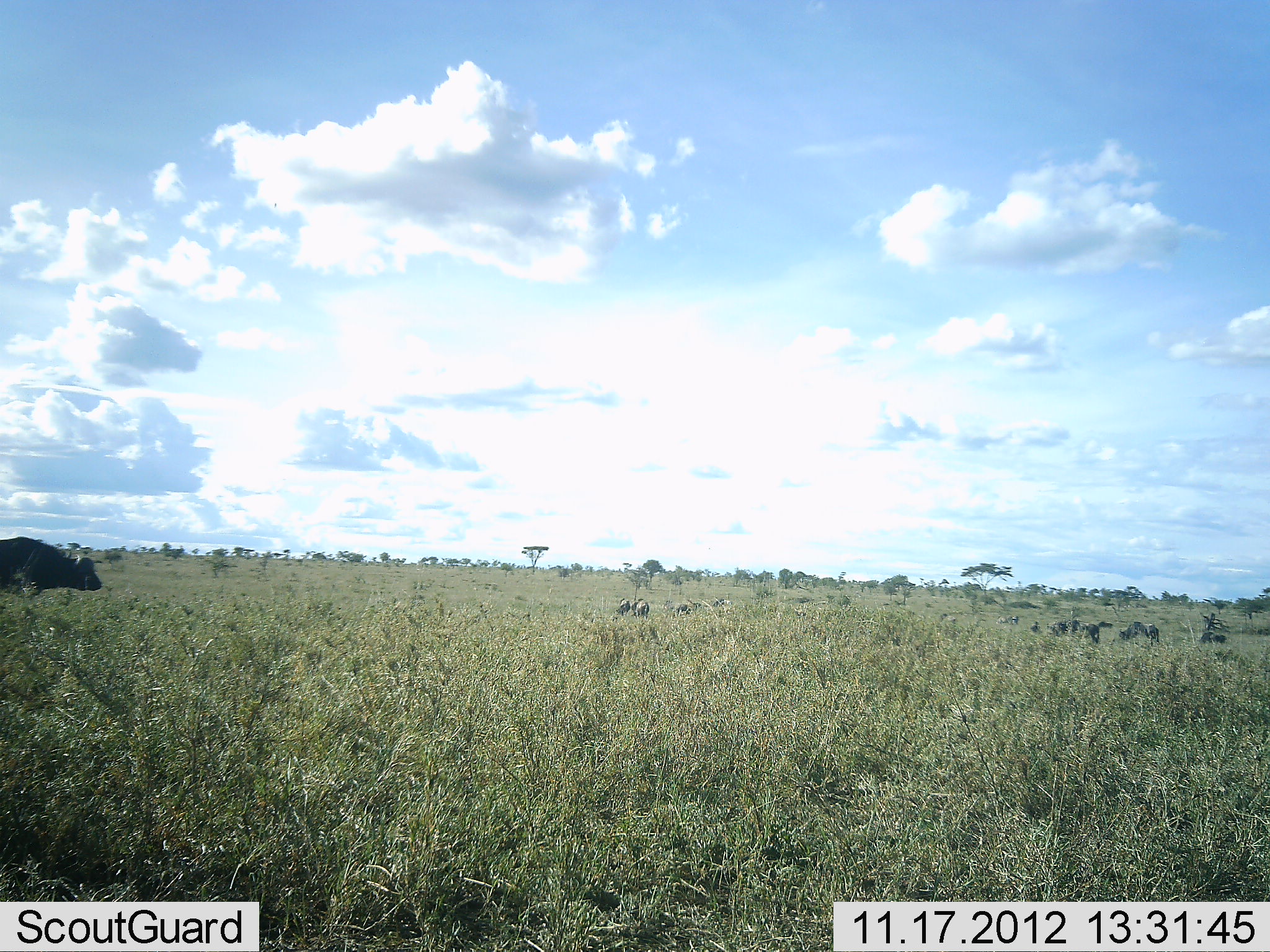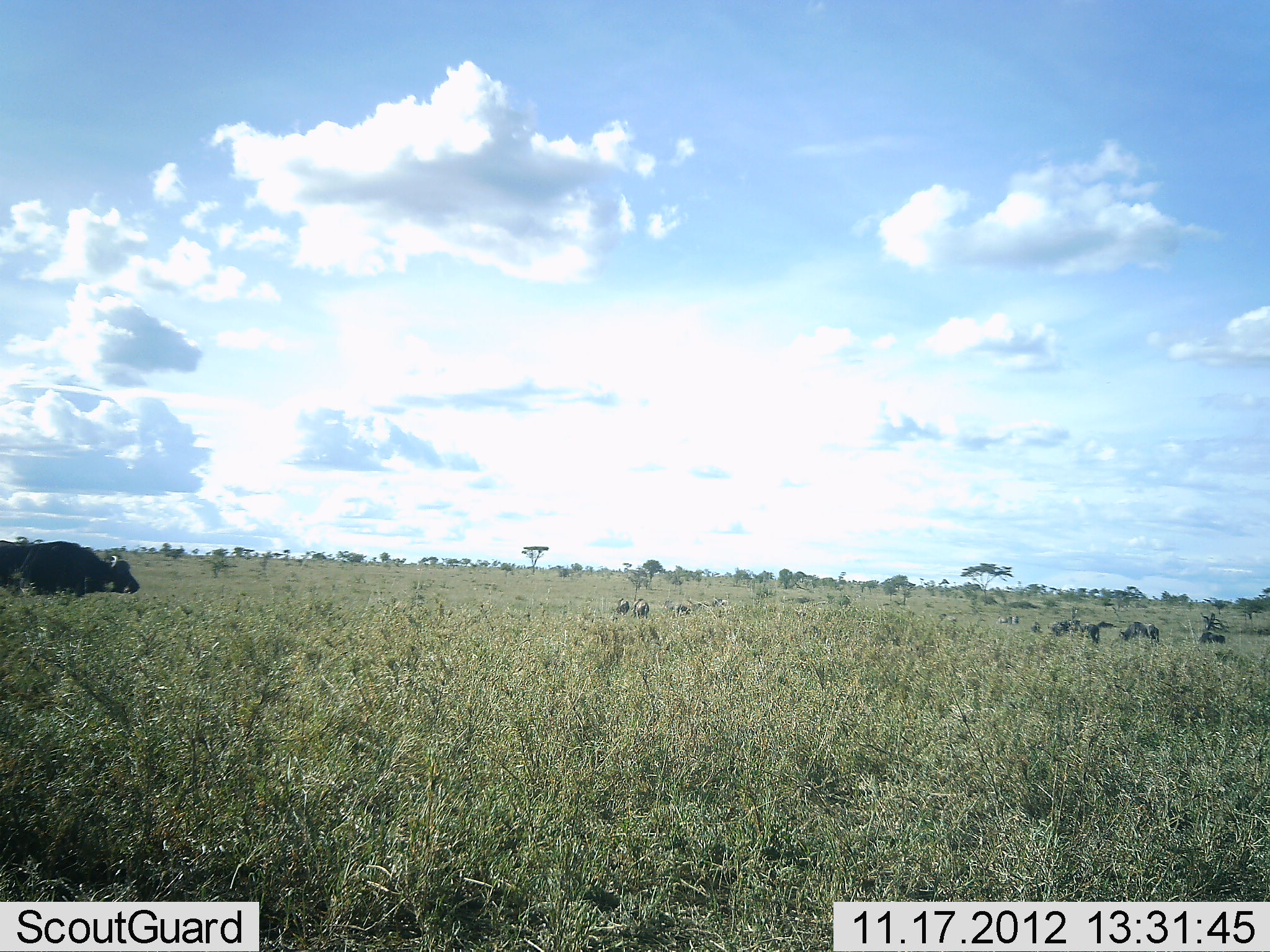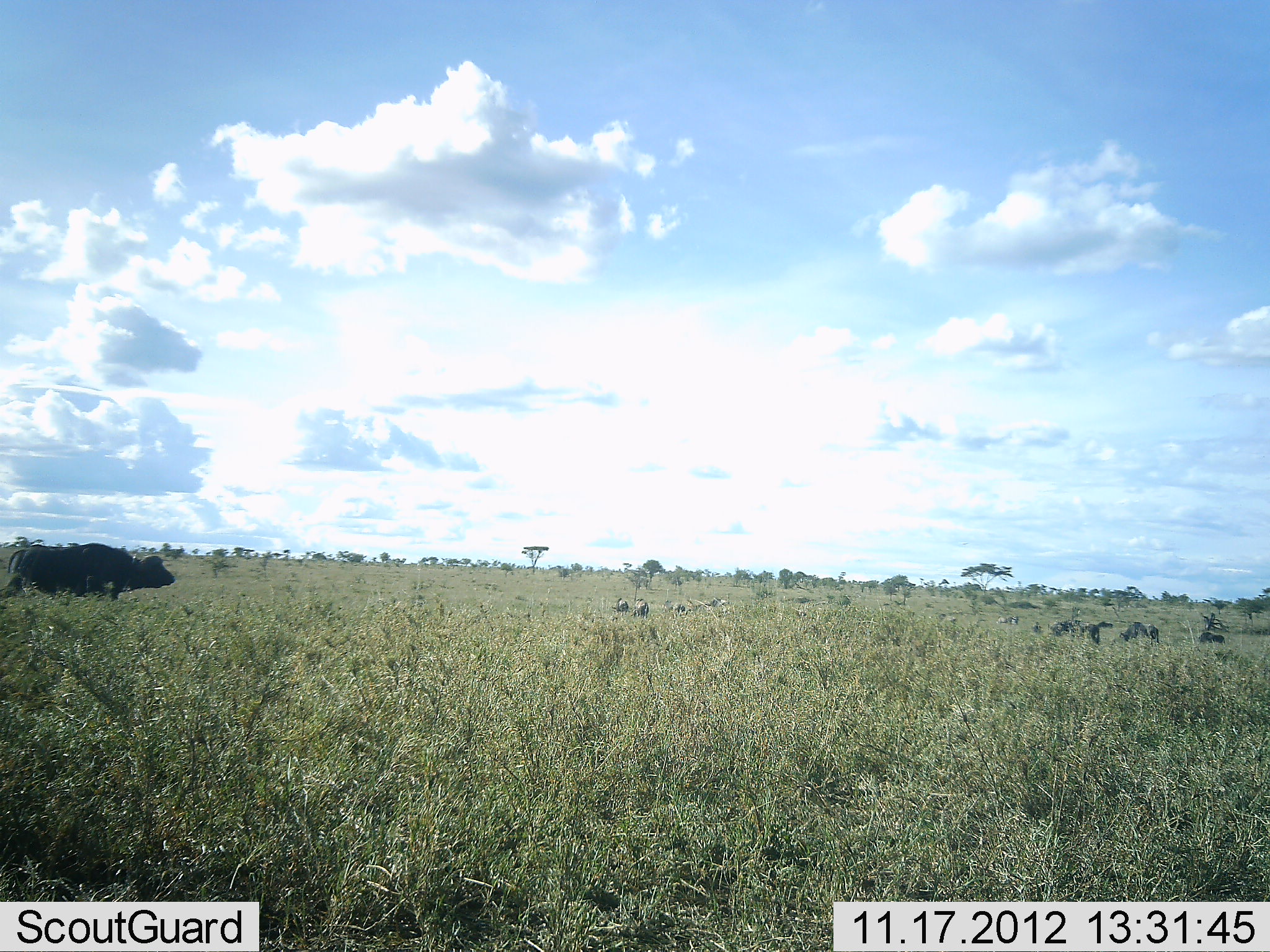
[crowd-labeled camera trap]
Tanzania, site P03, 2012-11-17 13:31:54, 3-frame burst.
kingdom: Animalia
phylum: Chordata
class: Mammalia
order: Artiodactyla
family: Bovidae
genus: Syncerus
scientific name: Syncerus caffer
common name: cape buffalo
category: buffalo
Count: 1.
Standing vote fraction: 8%.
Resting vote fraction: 0%.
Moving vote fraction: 100%.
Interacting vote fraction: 0%.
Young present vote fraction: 8%.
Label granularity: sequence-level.